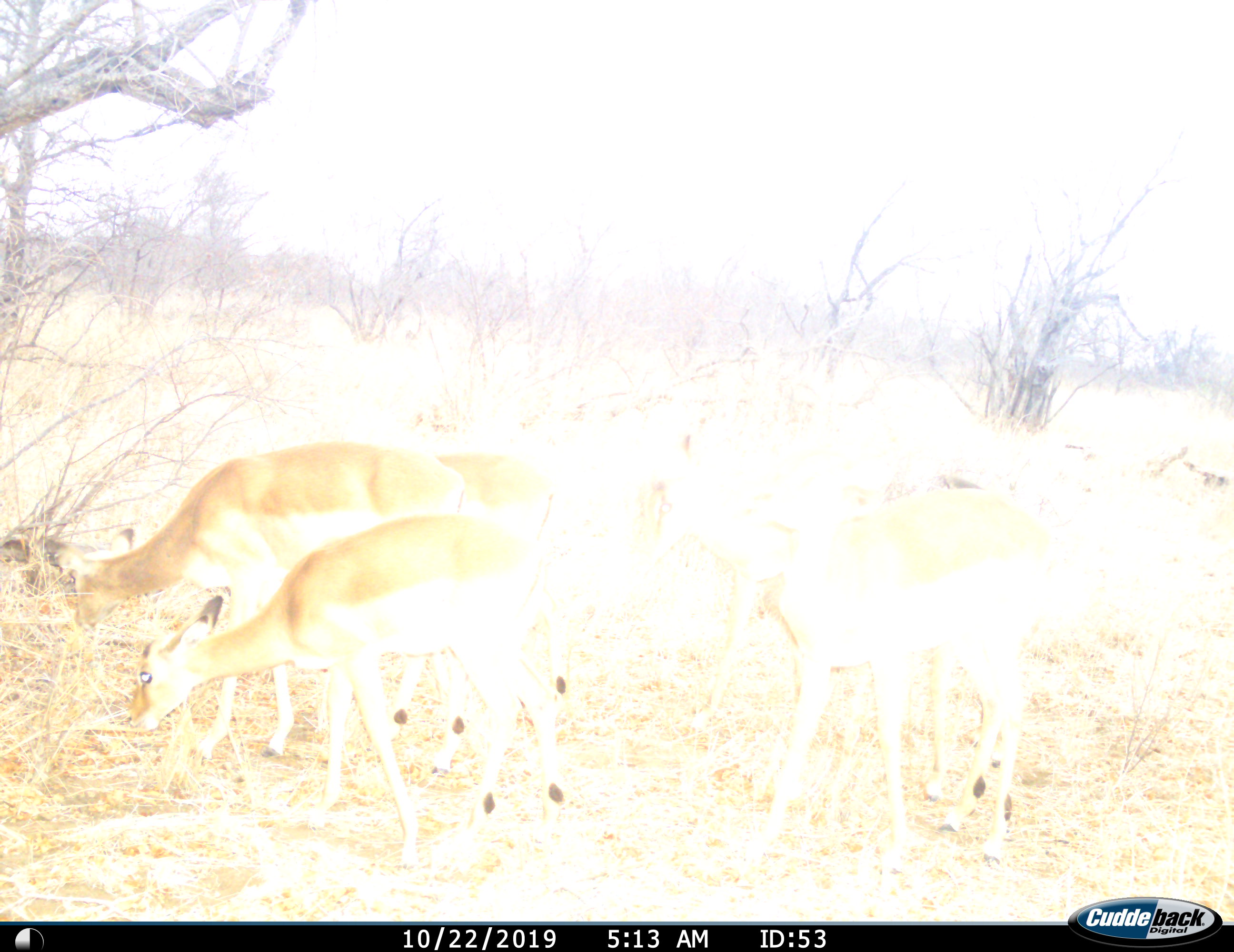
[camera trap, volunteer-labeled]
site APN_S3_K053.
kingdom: Animalia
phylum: Chordata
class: Mammalia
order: Artiodactyla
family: Bovidae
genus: Aepyceros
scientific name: Aepyceros melampus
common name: impala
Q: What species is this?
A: Impala (Aepyceros melampus).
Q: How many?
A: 4.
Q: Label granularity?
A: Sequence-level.